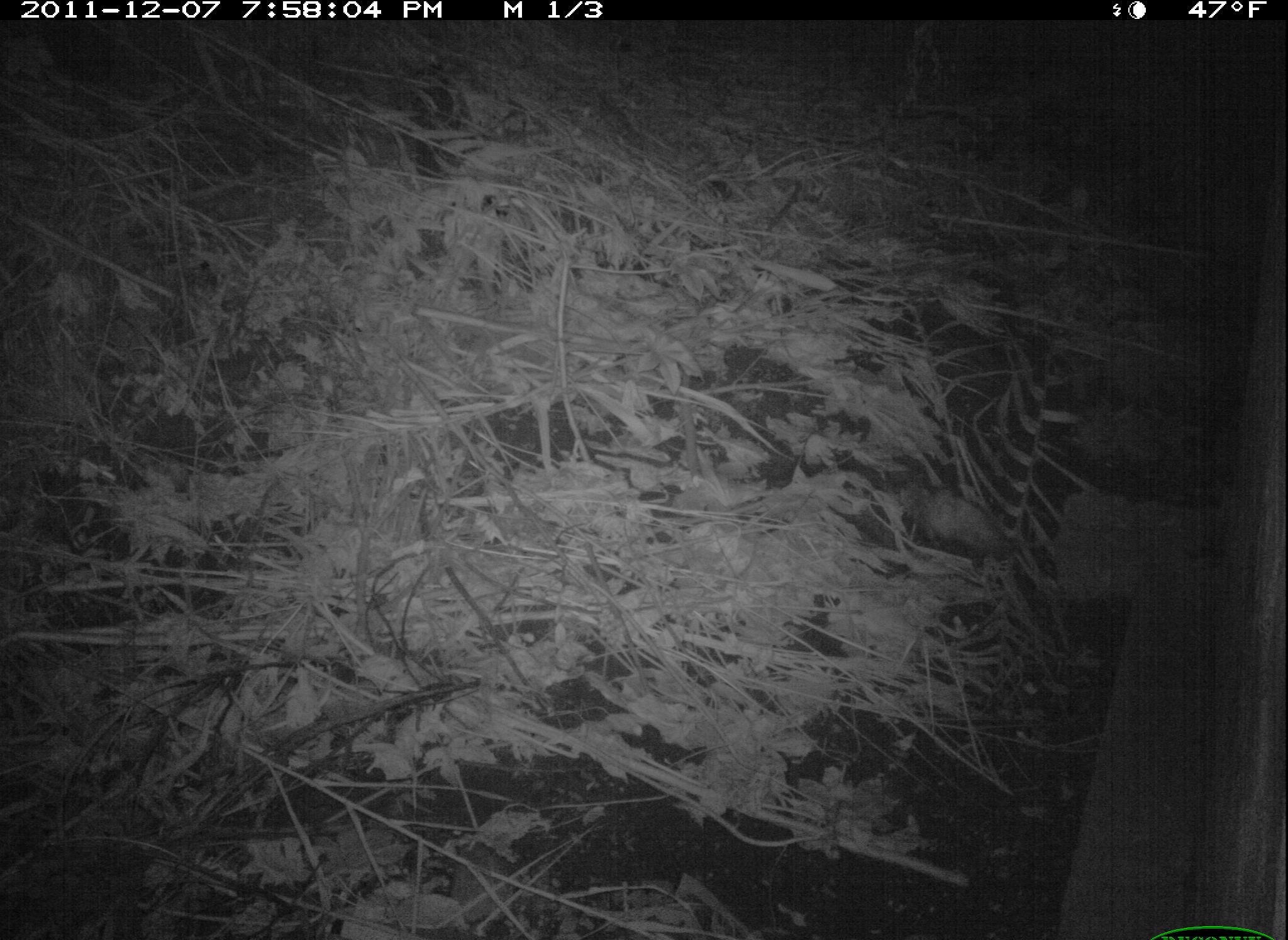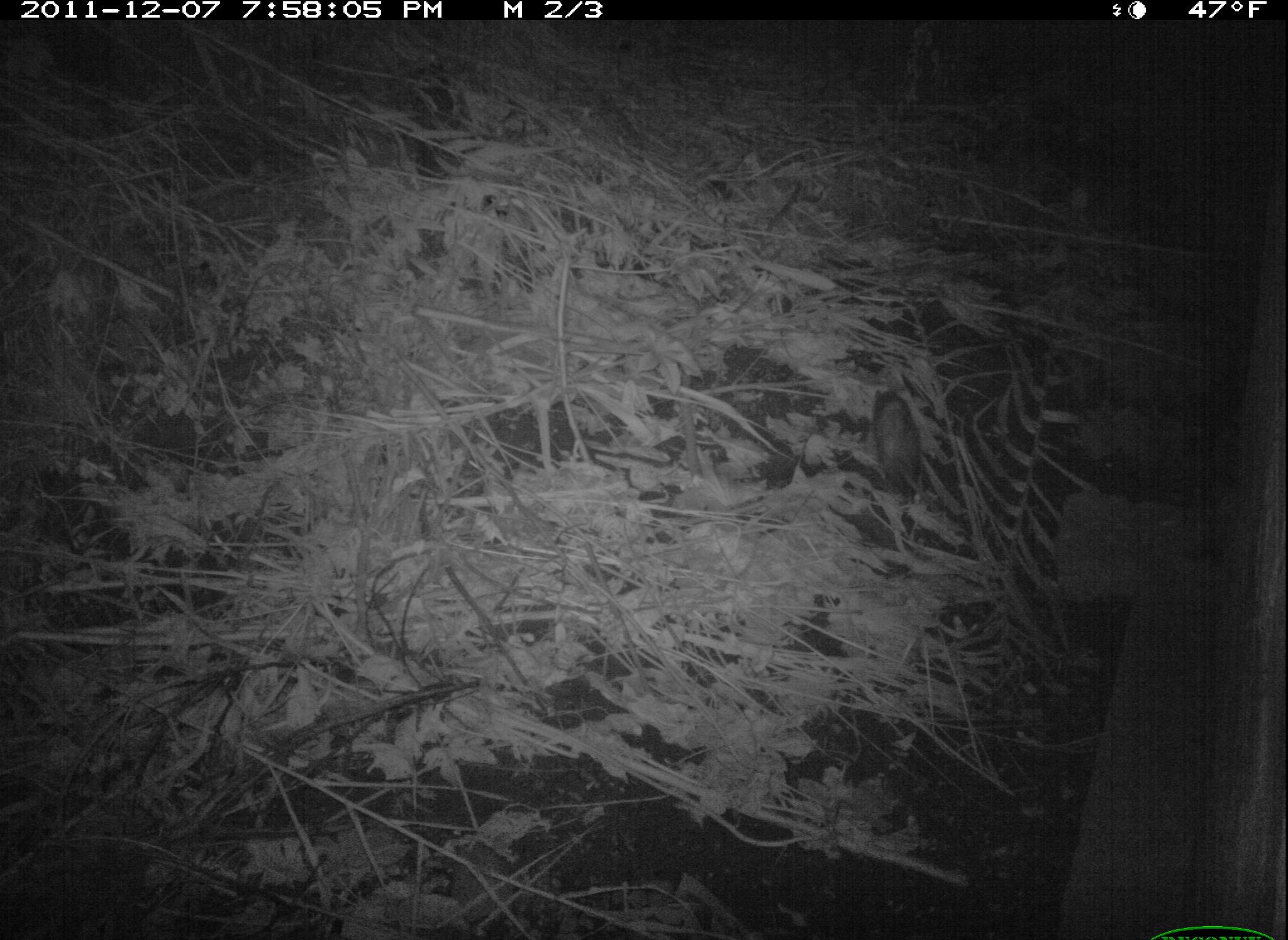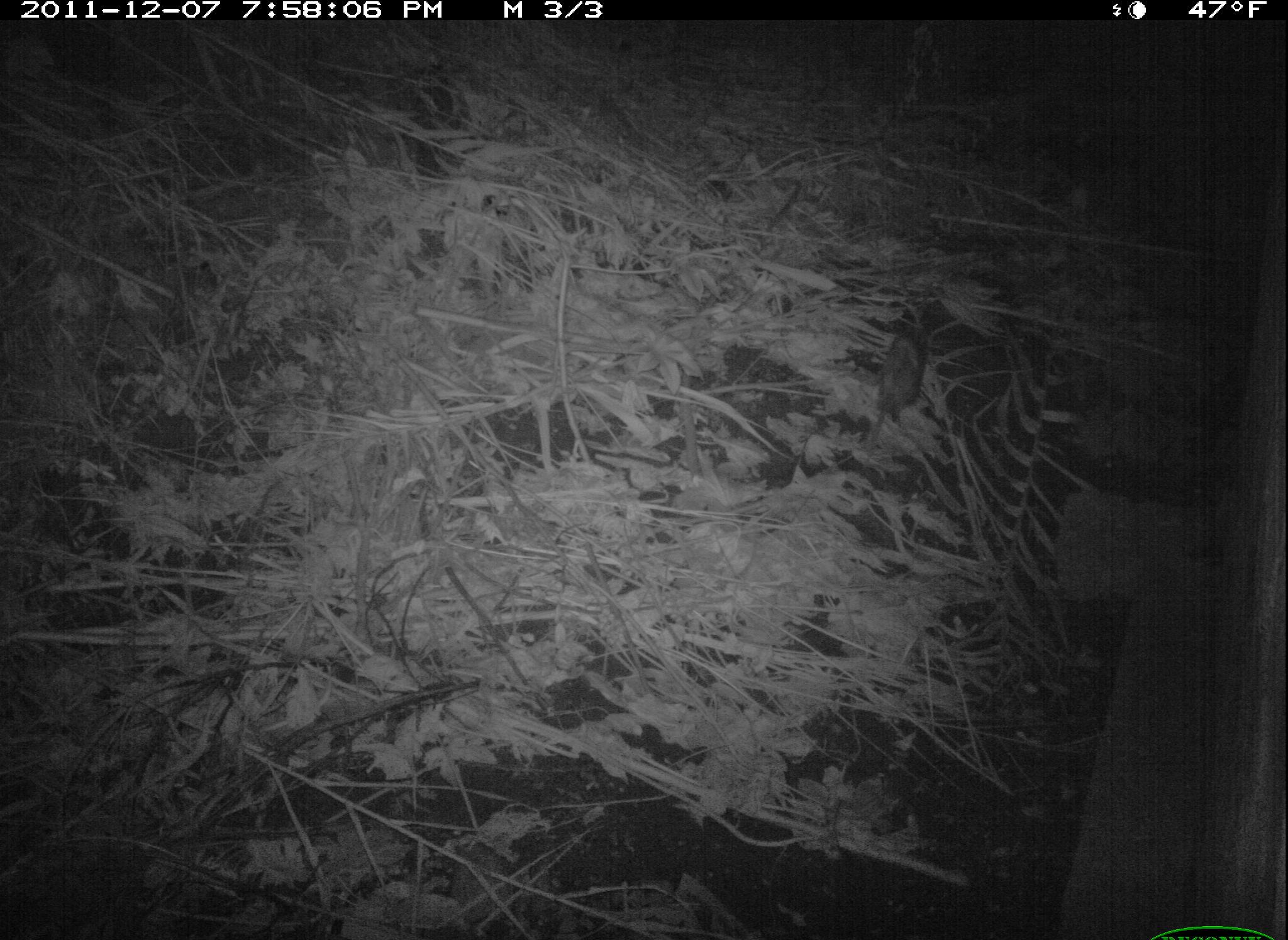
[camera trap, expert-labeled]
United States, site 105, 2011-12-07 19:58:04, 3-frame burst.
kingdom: Animalia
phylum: Chordata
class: Mammalia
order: Didelphimorphia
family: Didelphidae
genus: Didelphis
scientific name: Didelphis virginiana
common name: virginia opossum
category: opossum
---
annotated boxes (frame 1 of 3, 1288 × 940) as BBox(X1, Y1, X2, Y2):
opossum: BBox(886, 459, 1103, 586)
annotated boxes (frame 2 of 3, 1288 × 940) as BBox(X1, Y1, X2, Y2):
opossum: BBox(865, 372, 1000, 552)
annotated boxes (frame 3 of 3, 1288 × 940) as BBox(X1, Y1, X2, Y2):
opossum: BBox(832, 316, 937, 490)